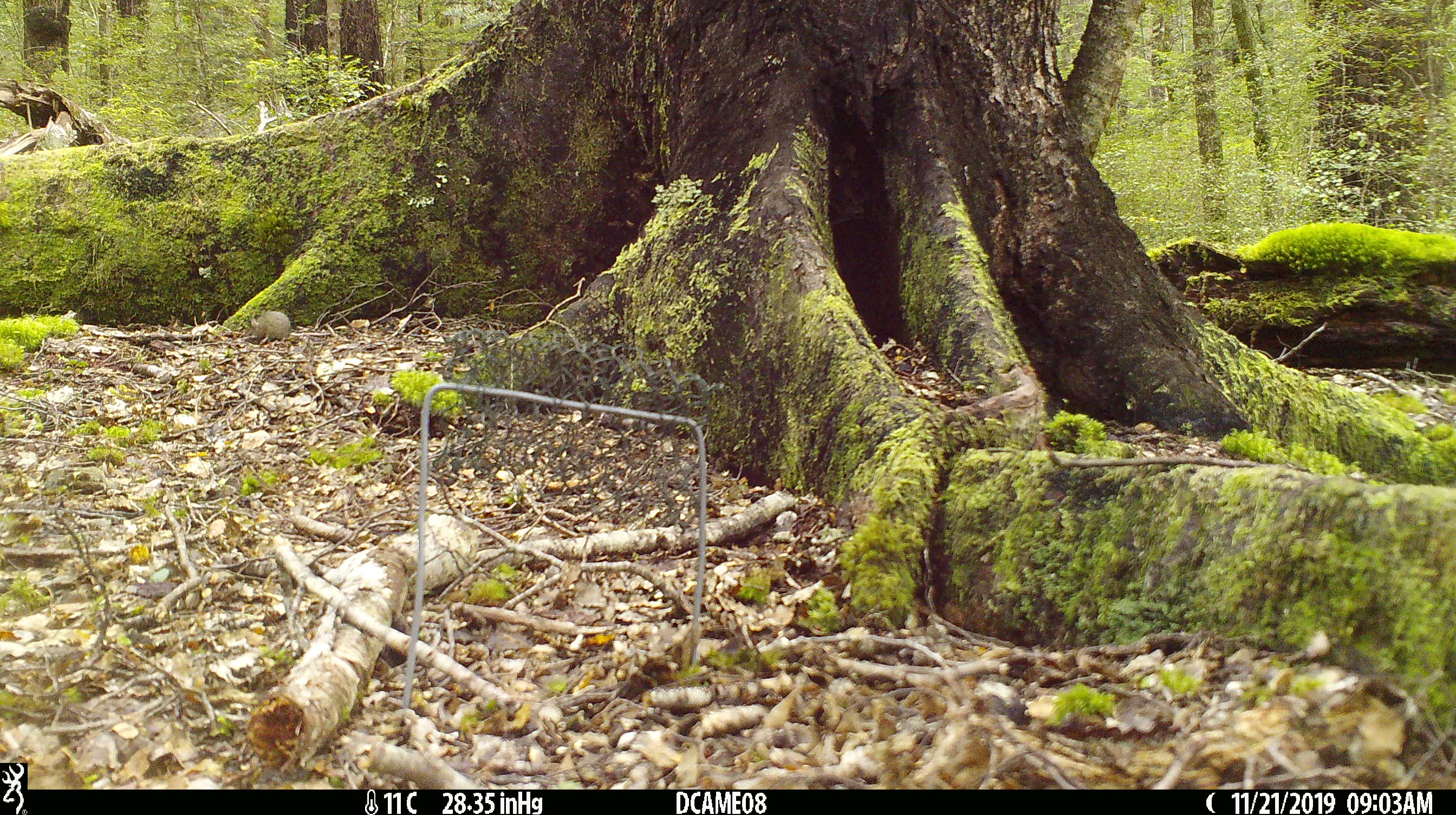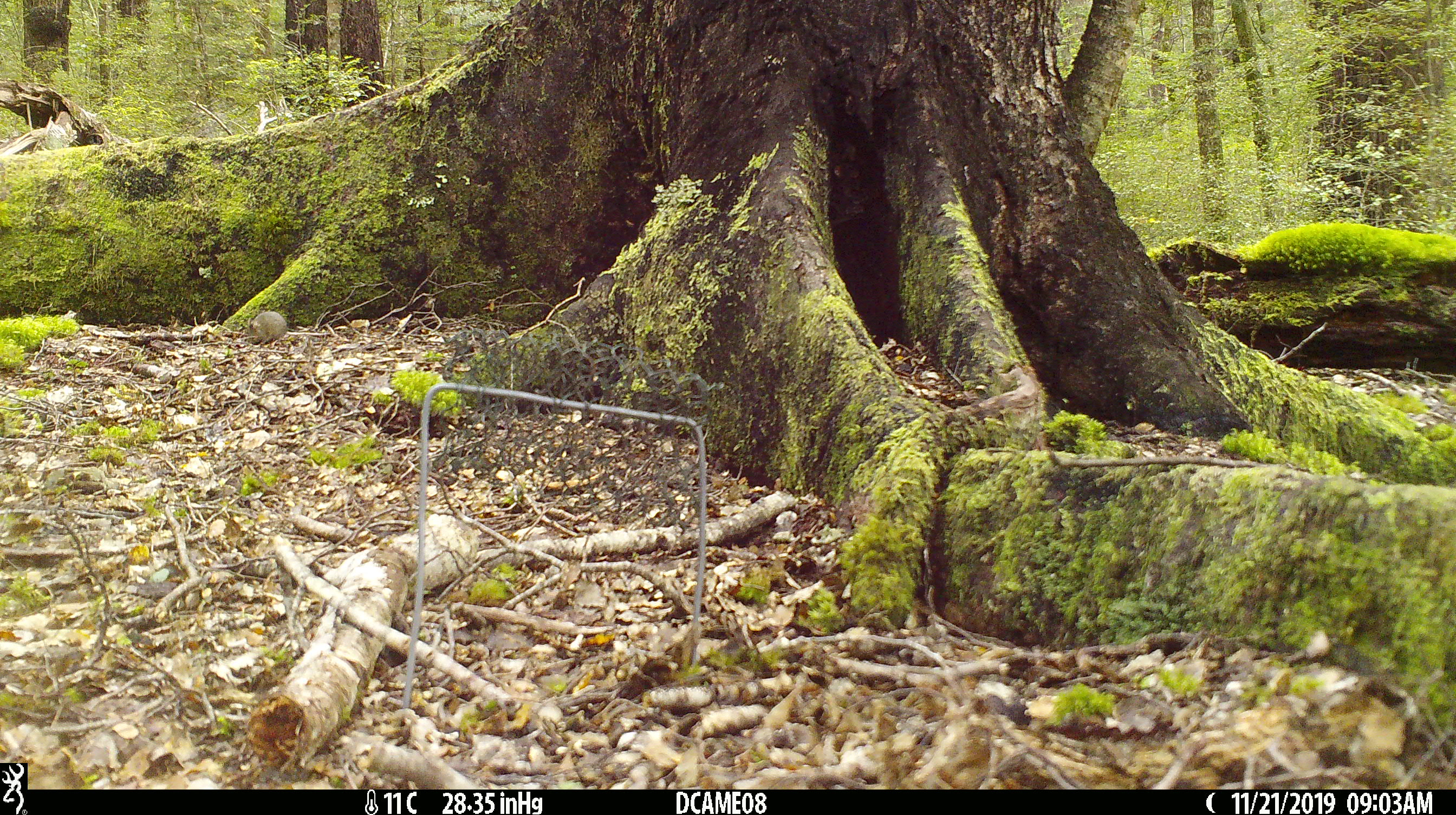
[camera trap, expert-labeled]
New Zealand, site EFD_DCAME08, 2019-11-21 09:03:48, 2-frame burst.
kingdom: Animalia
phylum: Chordata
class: Mammalia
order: Rodentia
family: Muridae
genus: Mus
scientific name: Mus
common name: mouse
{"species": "mouse (Mus)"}